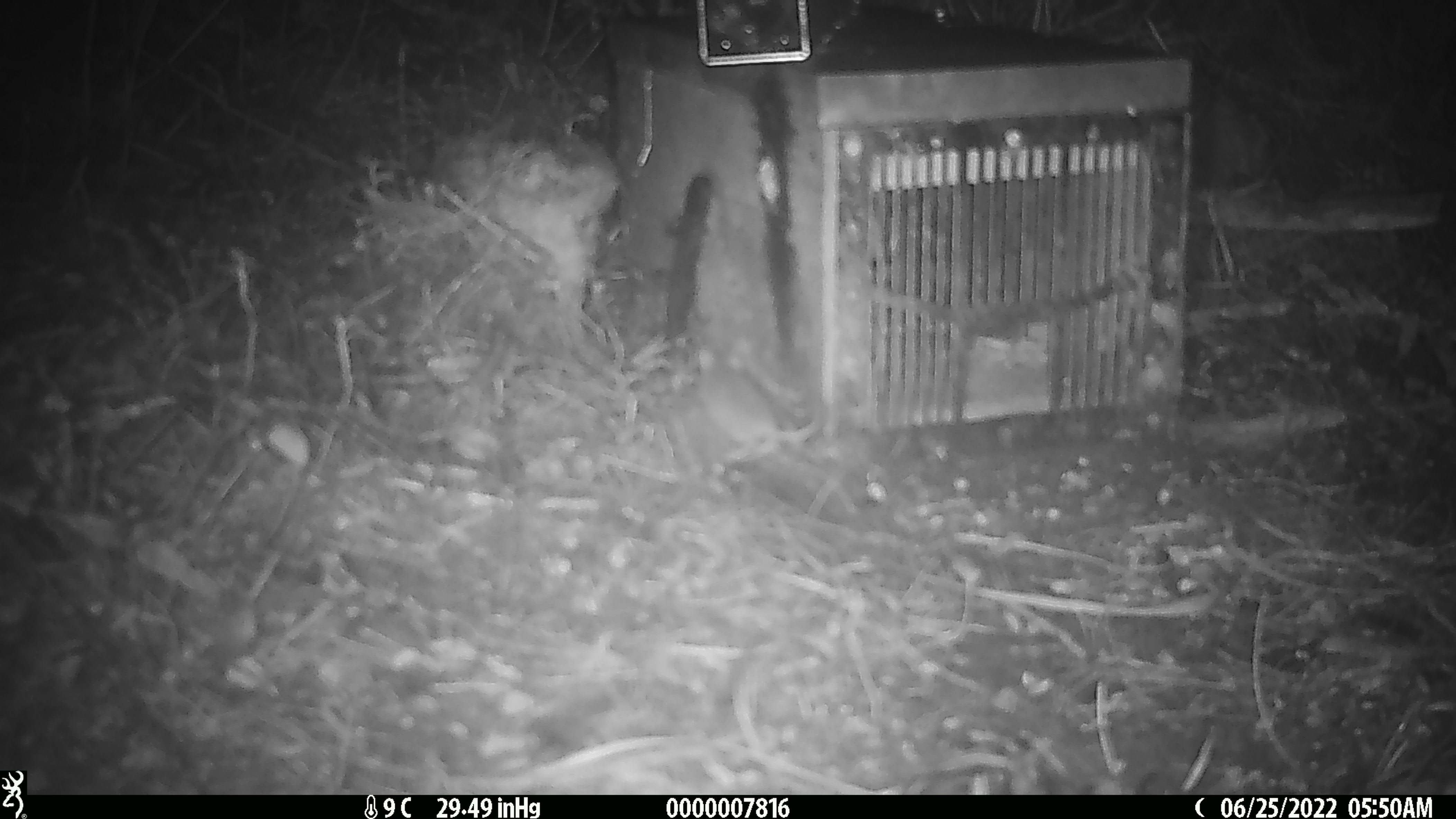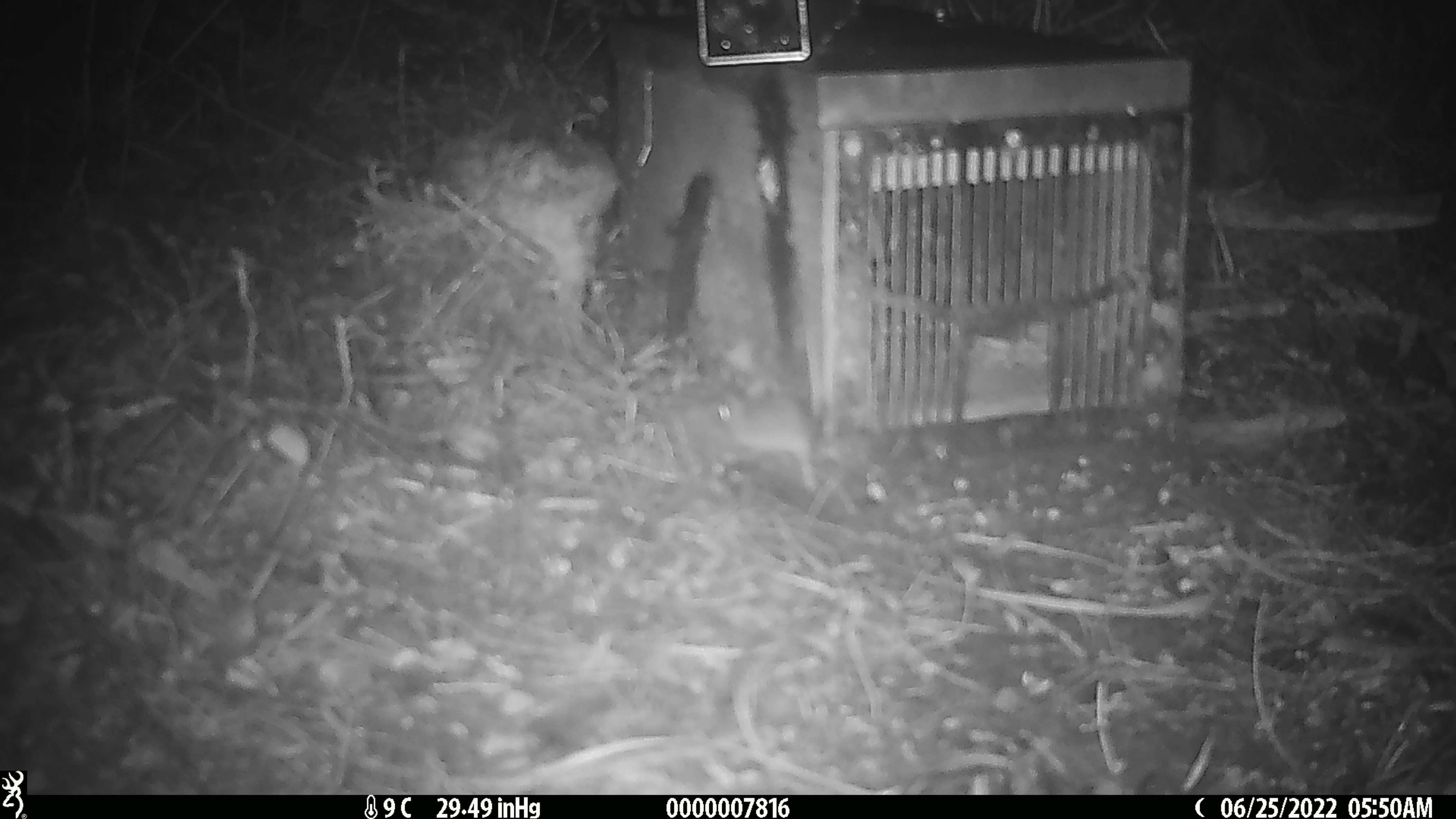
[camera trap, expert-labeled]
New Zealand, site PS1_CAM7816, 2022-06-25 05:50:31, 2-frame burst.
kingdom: Animalia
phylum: Chordata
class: Mammalia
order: Rodentia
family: Muridae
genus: Mus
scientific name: Mus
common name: mouse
Mouse (Mus).